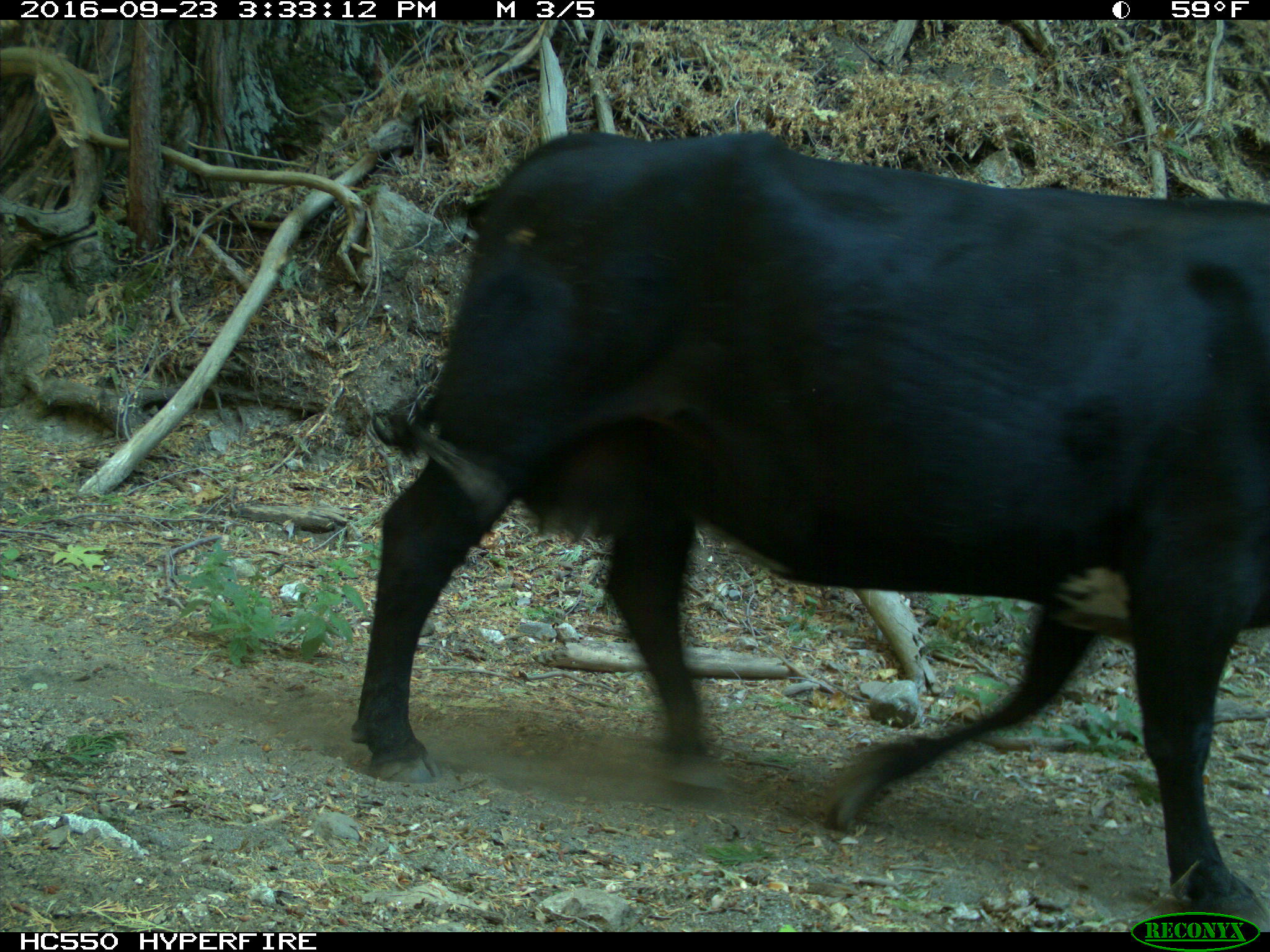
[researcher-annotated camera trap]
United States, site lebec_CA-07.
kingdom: Animalia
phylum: Chordata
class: Mammalia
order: Artiodactyla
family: Bovidae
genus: Bos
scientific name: Bos taurus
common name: domestic cow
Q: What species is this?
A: Bos taurus (domestic cow).